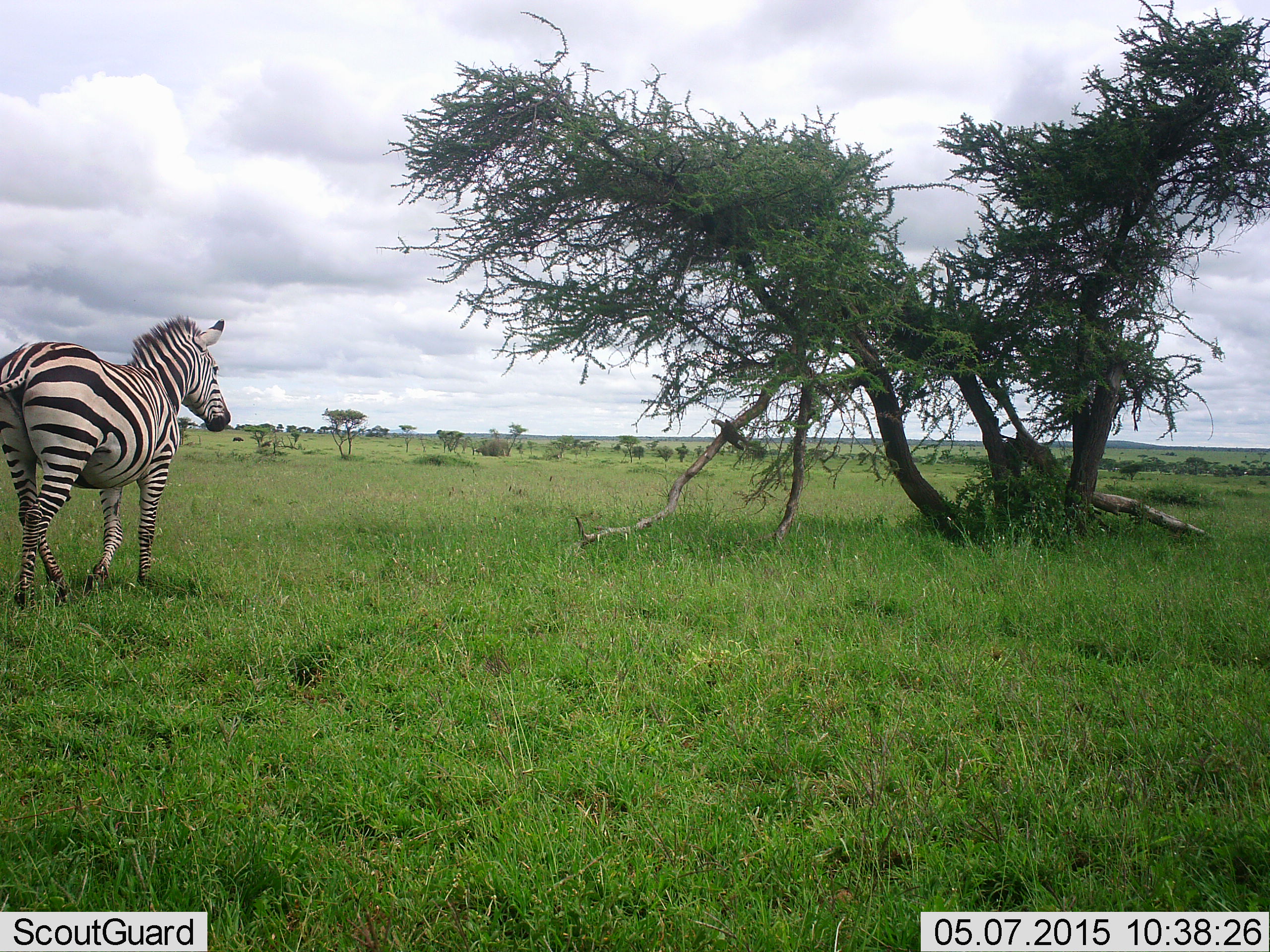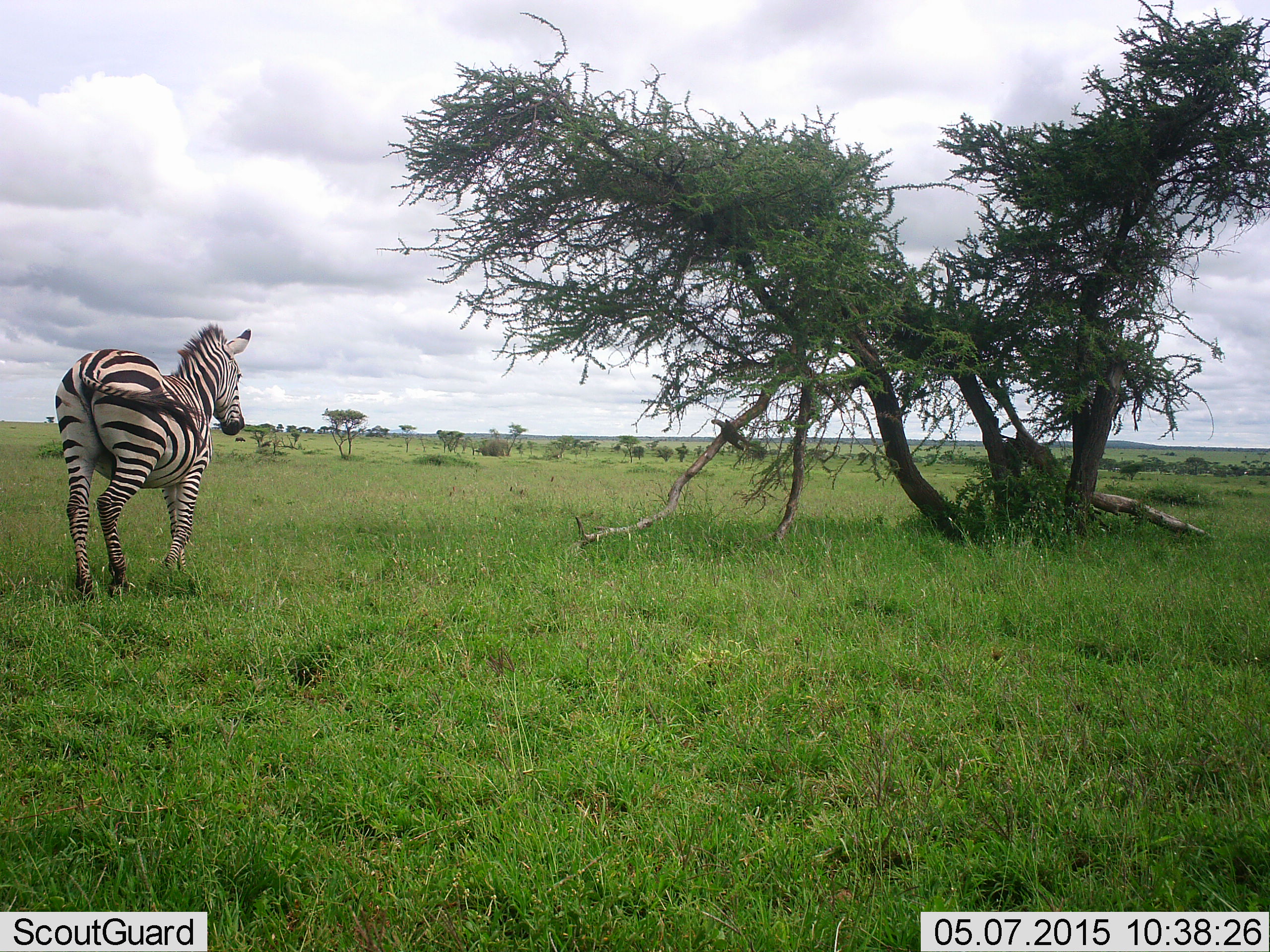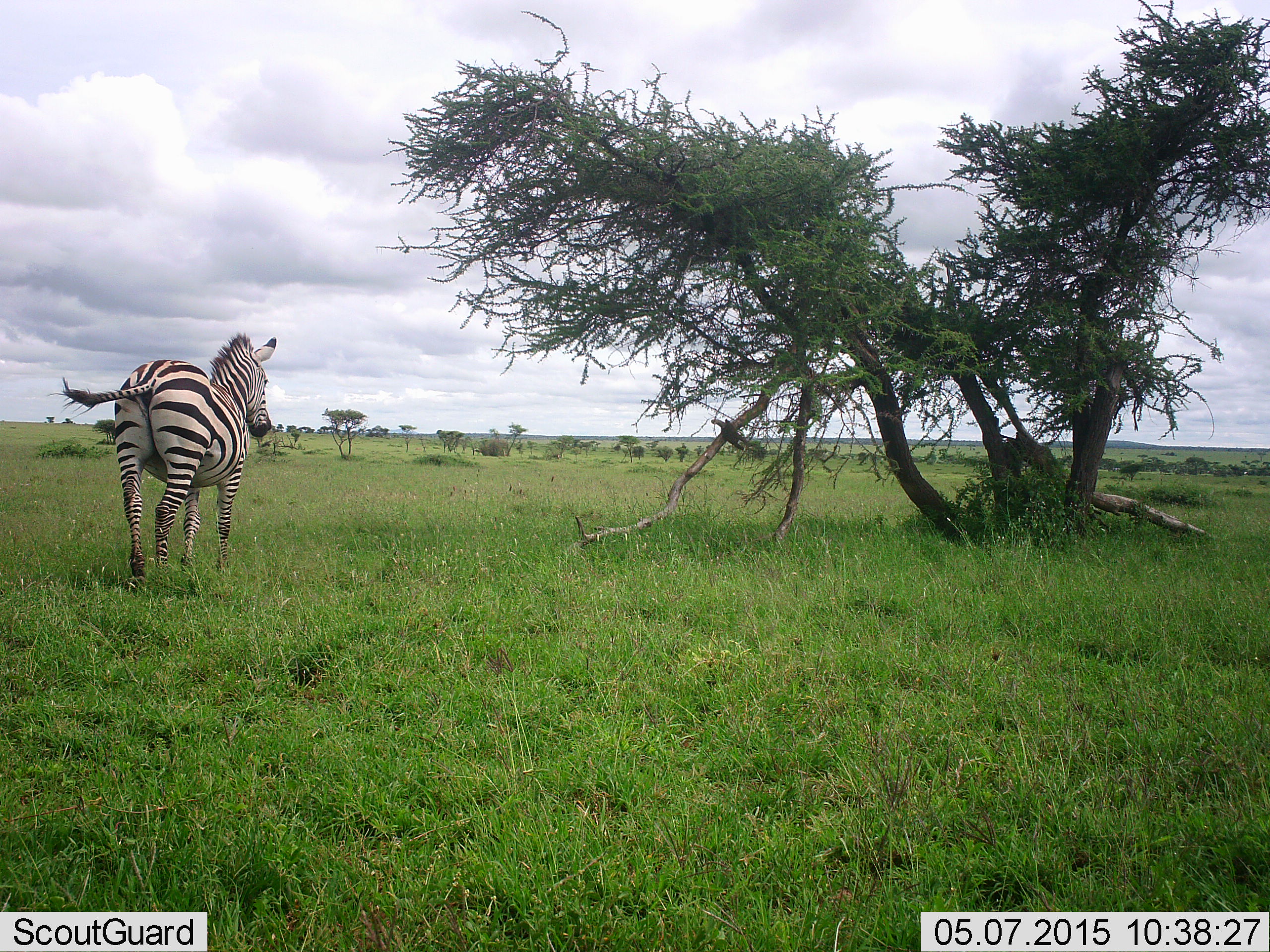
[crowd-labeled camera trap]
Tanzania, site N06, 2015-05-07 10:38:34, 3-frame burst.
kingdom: Animalia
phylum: Chordata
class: Mammalia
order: Perissodactyla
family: Equidae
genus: Equus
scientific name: Equus quagga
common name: plains zebra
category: zebra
Zebra (plains zebra) (Equus quagga), count 1. Behavior (volunteer vote fractions): standing 30%, resting 0%, moving 80%, interacting 0%. Young present (vote fraction): 0%. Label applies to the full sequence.